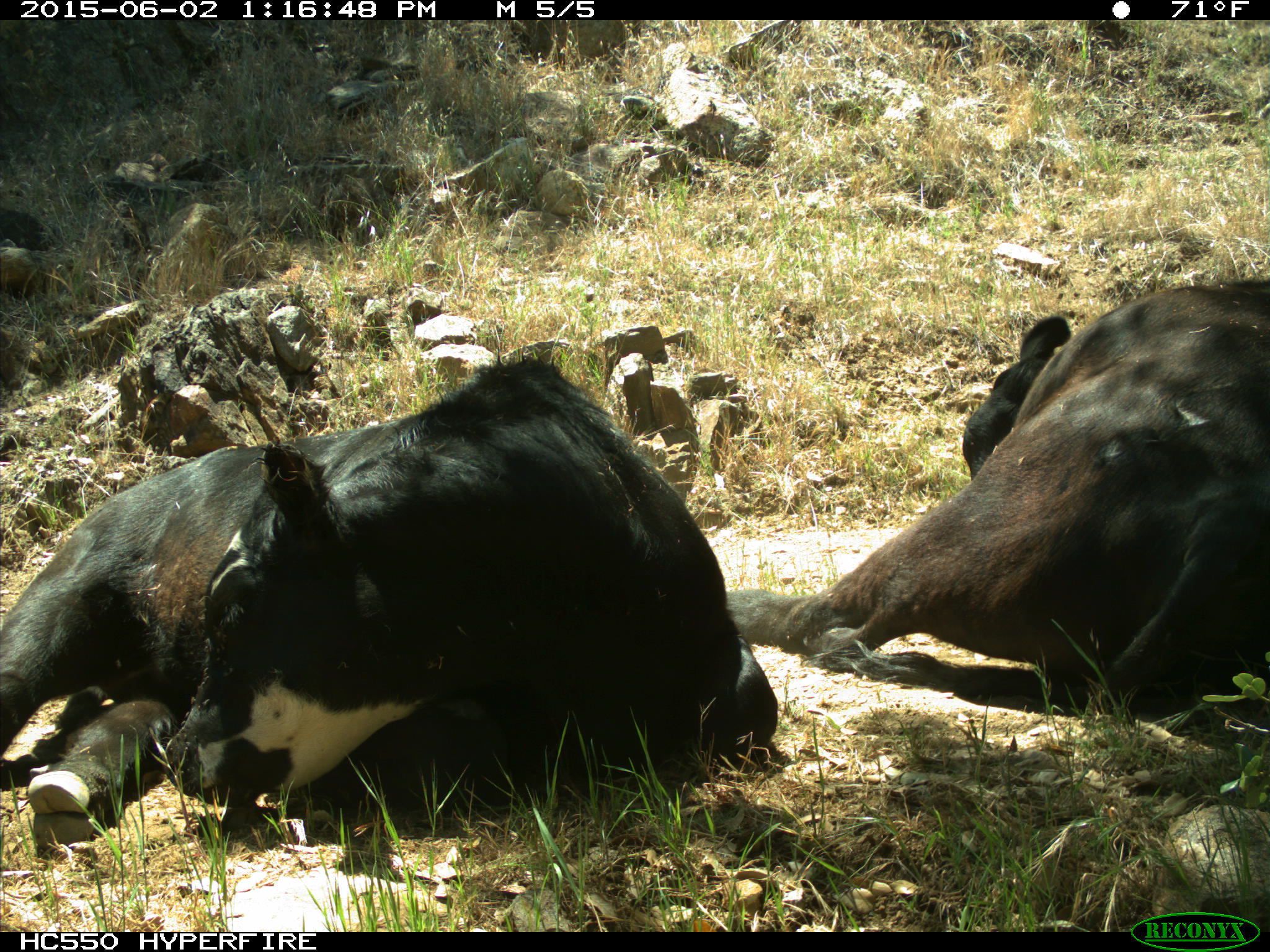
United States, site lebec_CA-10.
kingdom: Animalia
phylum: Chordata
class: Mammalia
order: Artiodactyla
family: Bovidae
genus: Bos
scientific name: Bos taurus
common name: domestic cow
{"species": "Bos taurus (domestic cow)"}